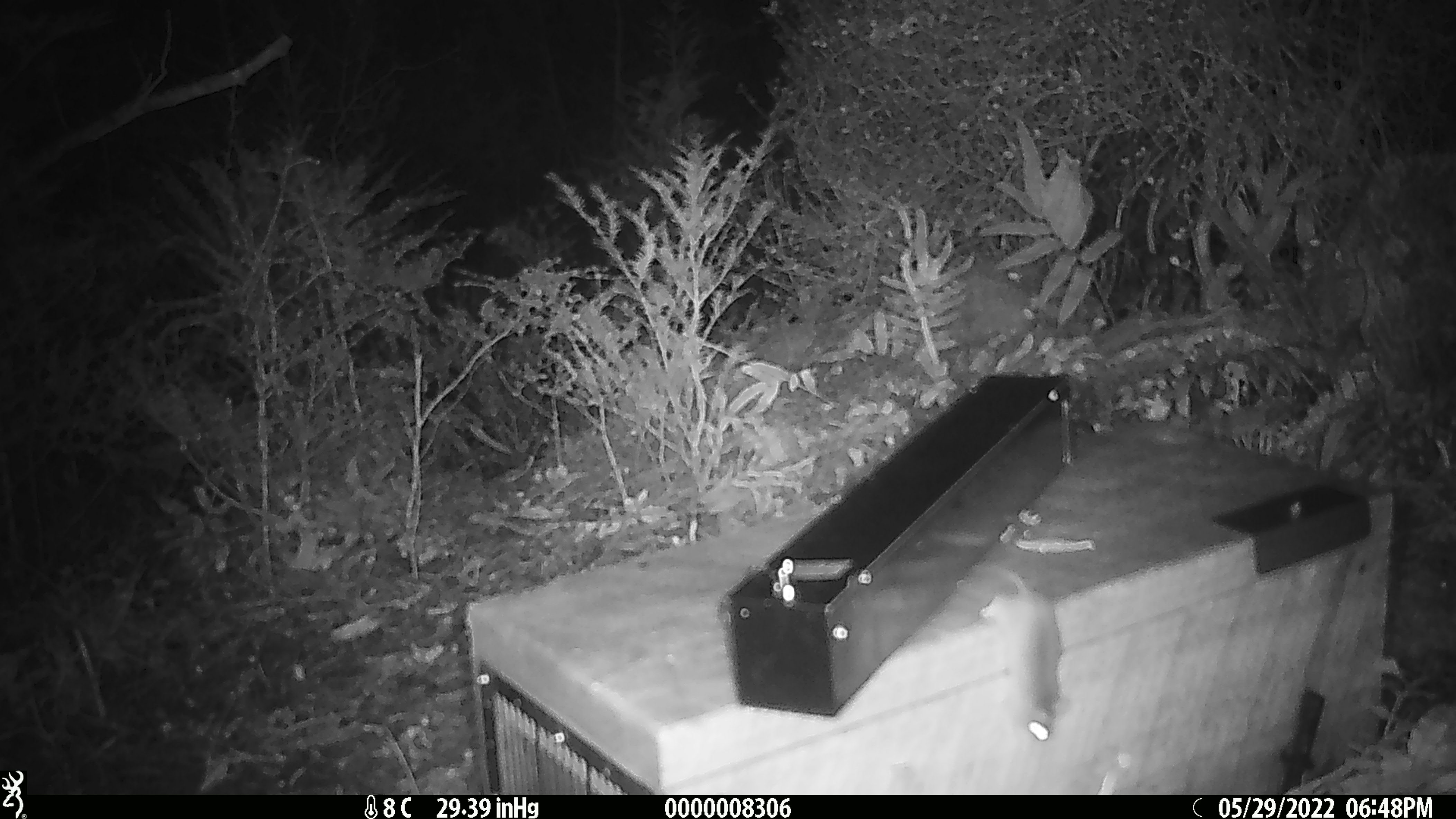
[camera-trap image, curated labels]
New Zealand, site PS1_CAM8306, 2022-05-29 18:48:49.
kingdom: Animalia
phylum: Chordata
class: Mammalia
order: Rodentia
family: Muridae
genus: Mus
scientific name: Mus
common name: mouse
Mouse (Mus).